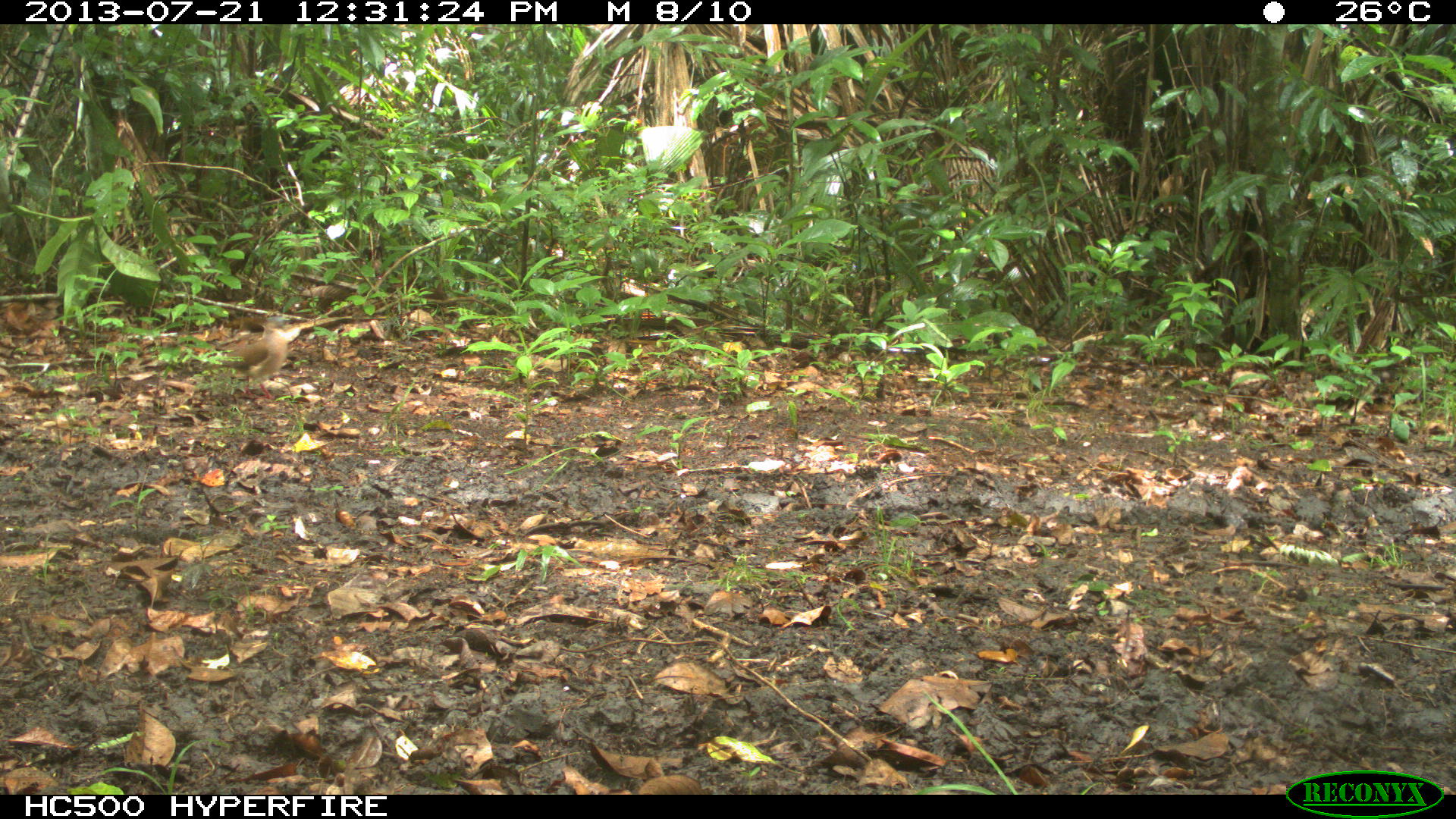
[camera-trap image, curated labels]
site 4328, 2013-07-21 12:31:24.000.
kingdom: Animalia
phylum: Chordata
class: Aves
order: Columbiformes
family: Columbidae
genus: Leptotila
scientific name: Leptotila plumbeiceps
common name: gray-headed dove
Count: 2.